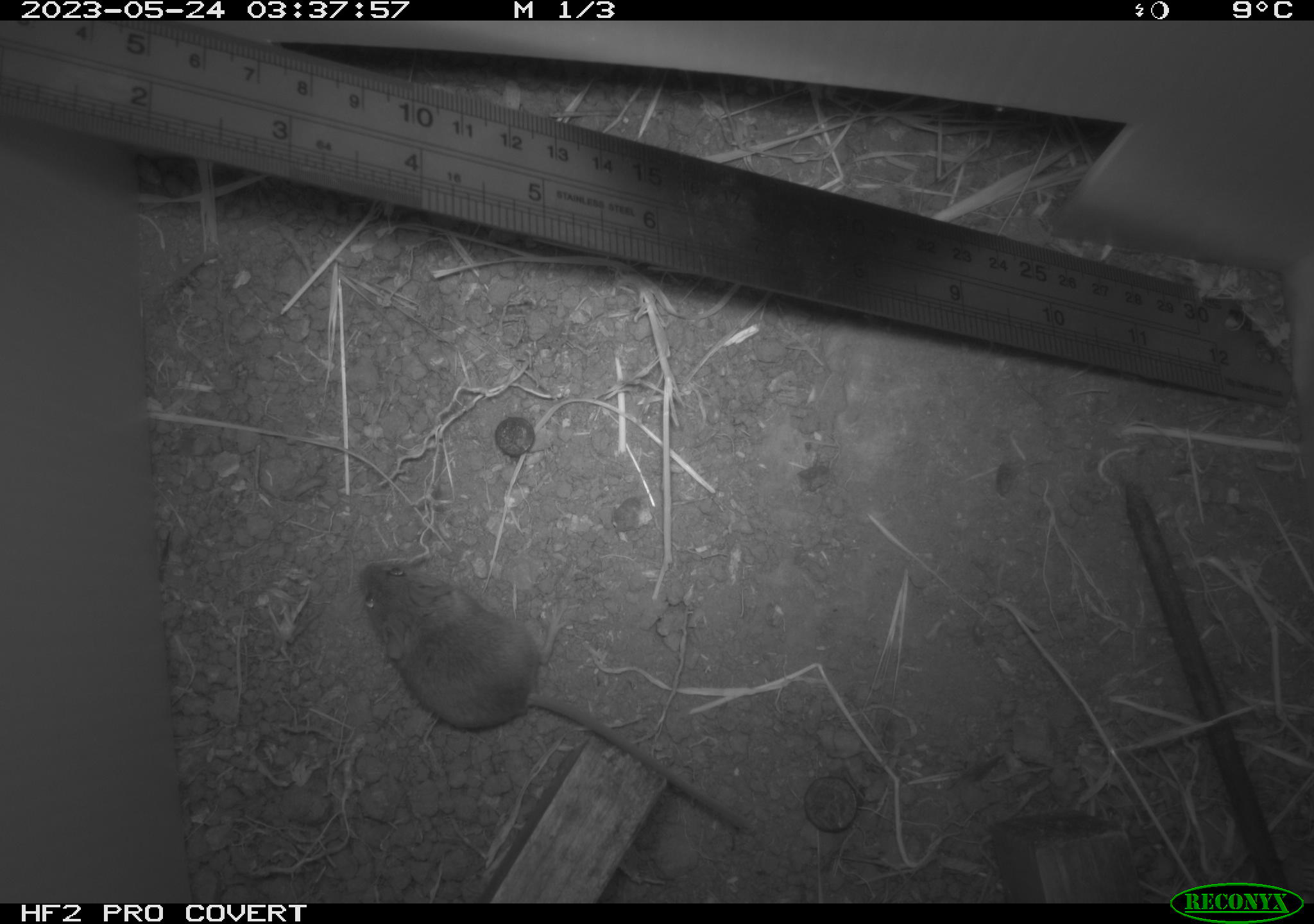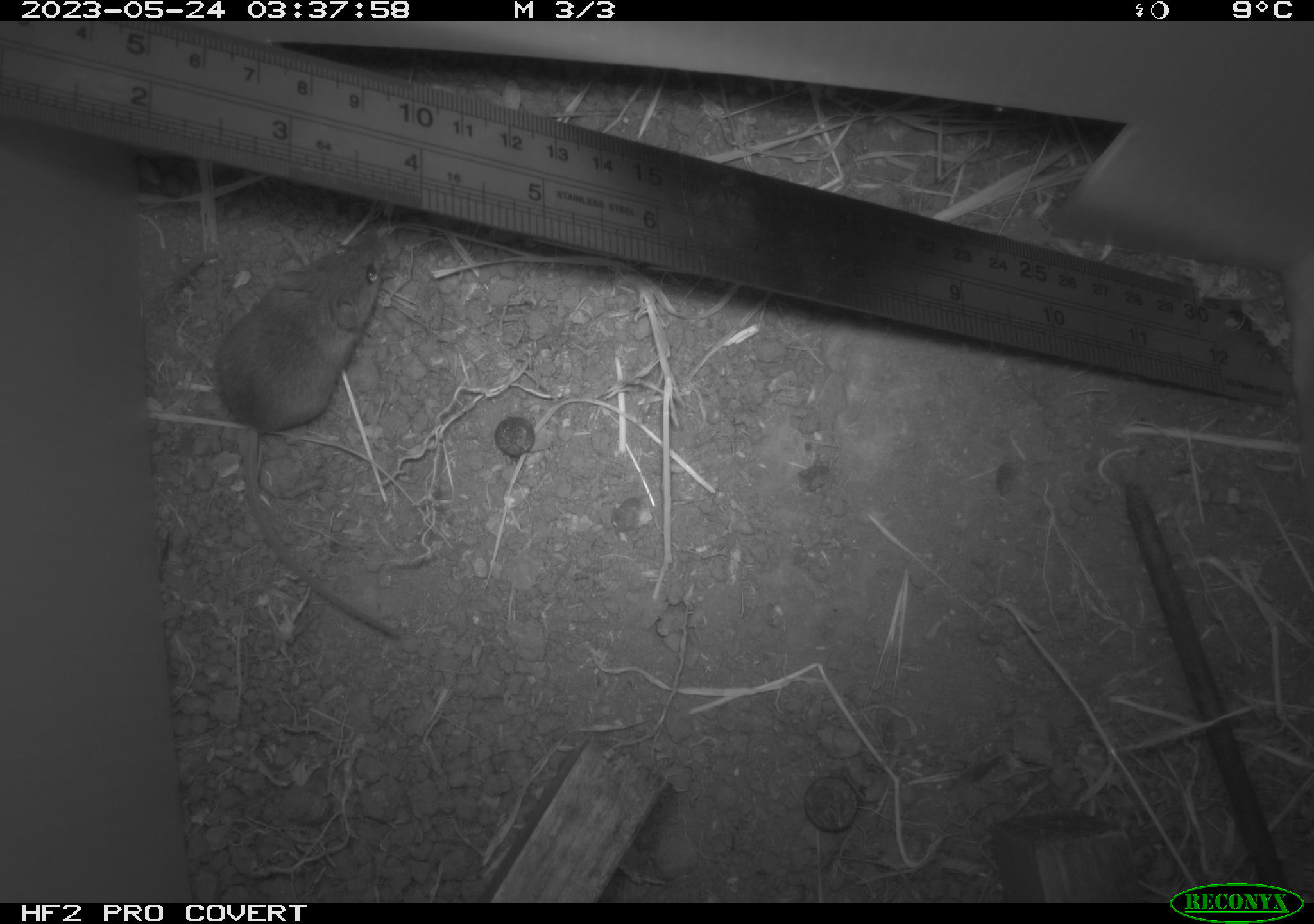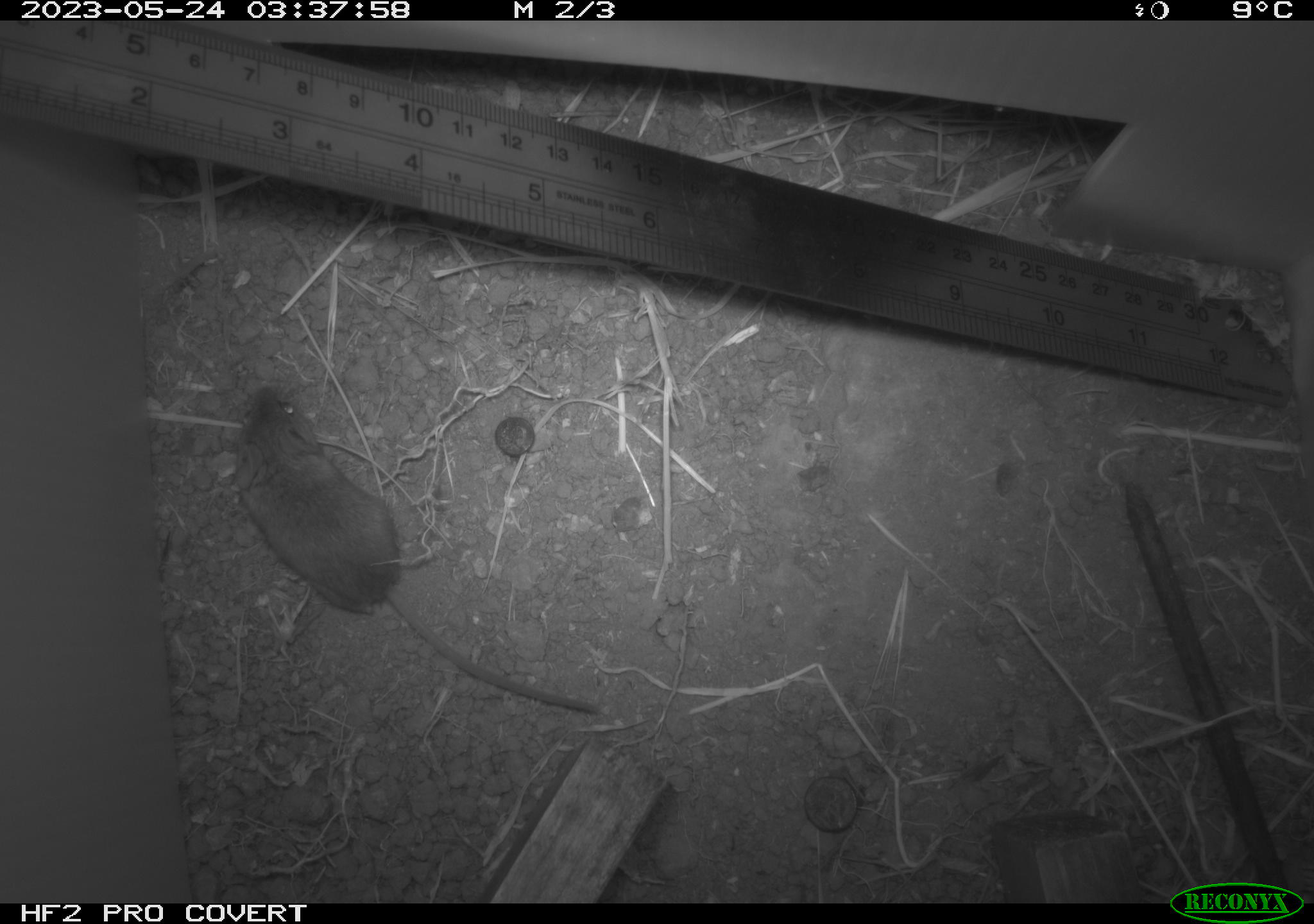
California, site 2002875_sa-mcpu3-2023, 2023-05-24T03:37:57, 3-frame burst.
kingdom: Animalia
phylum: Chordata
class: Mammalia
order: Rodentia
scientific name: Rodentia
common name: mouse species